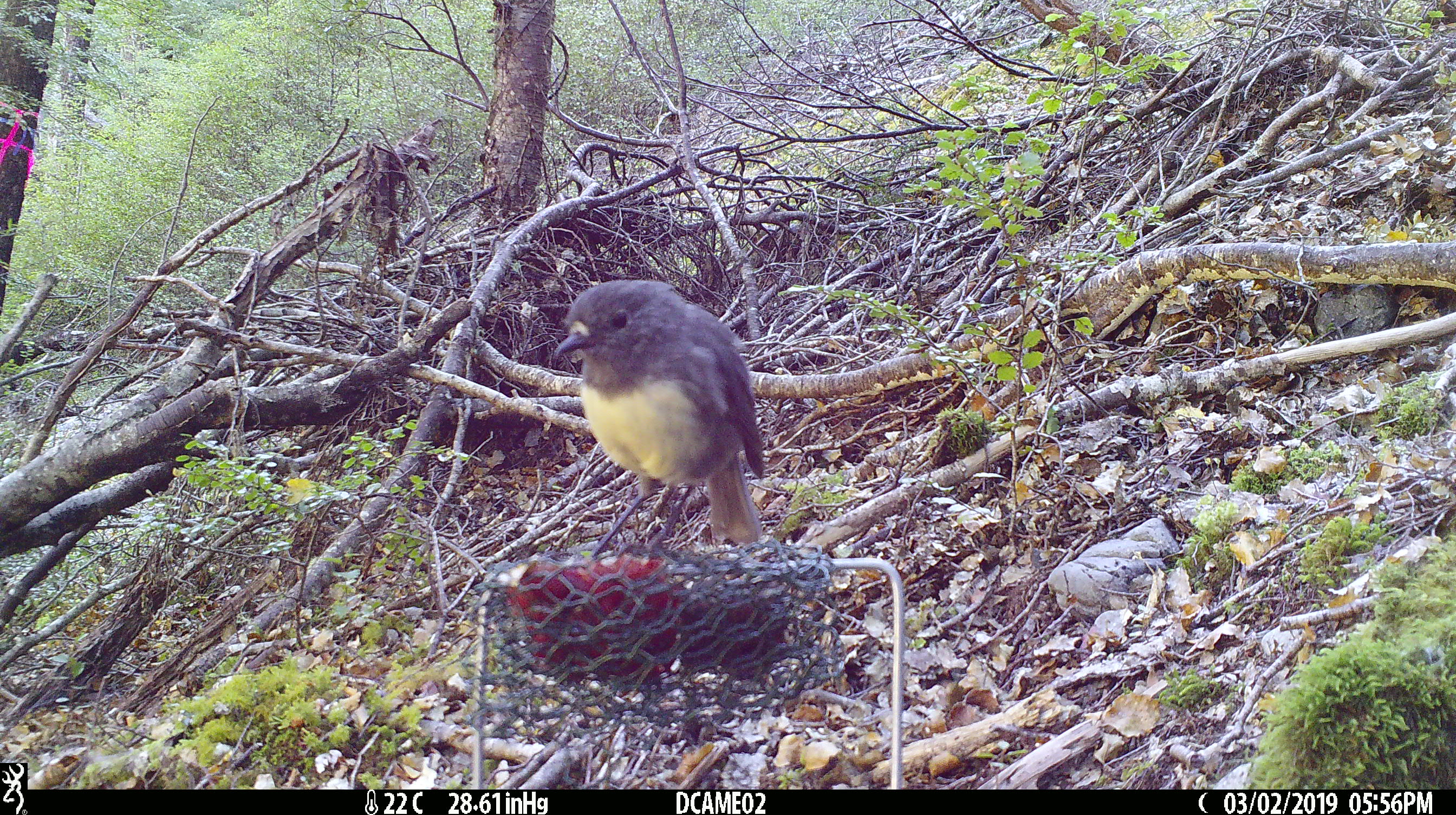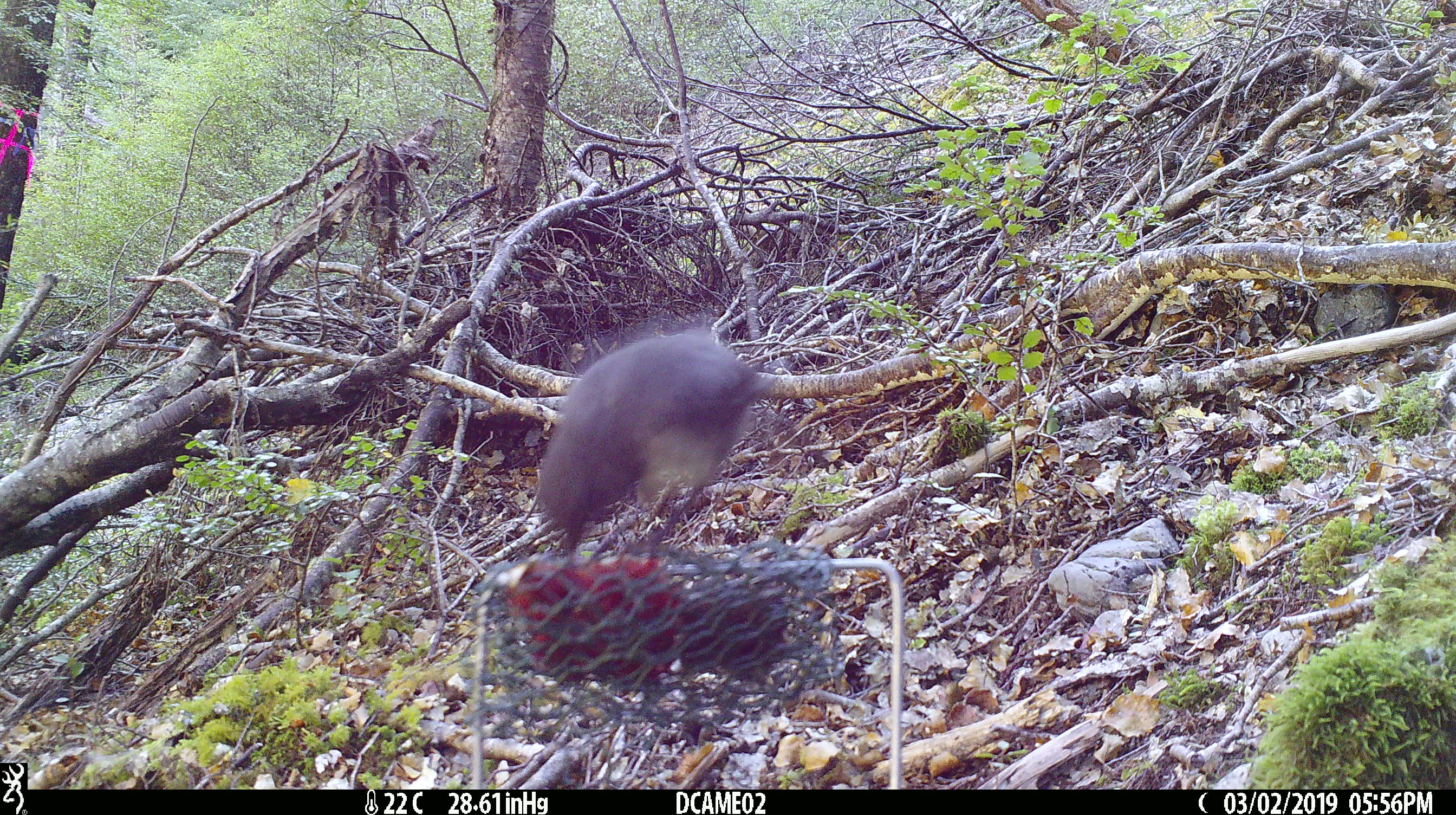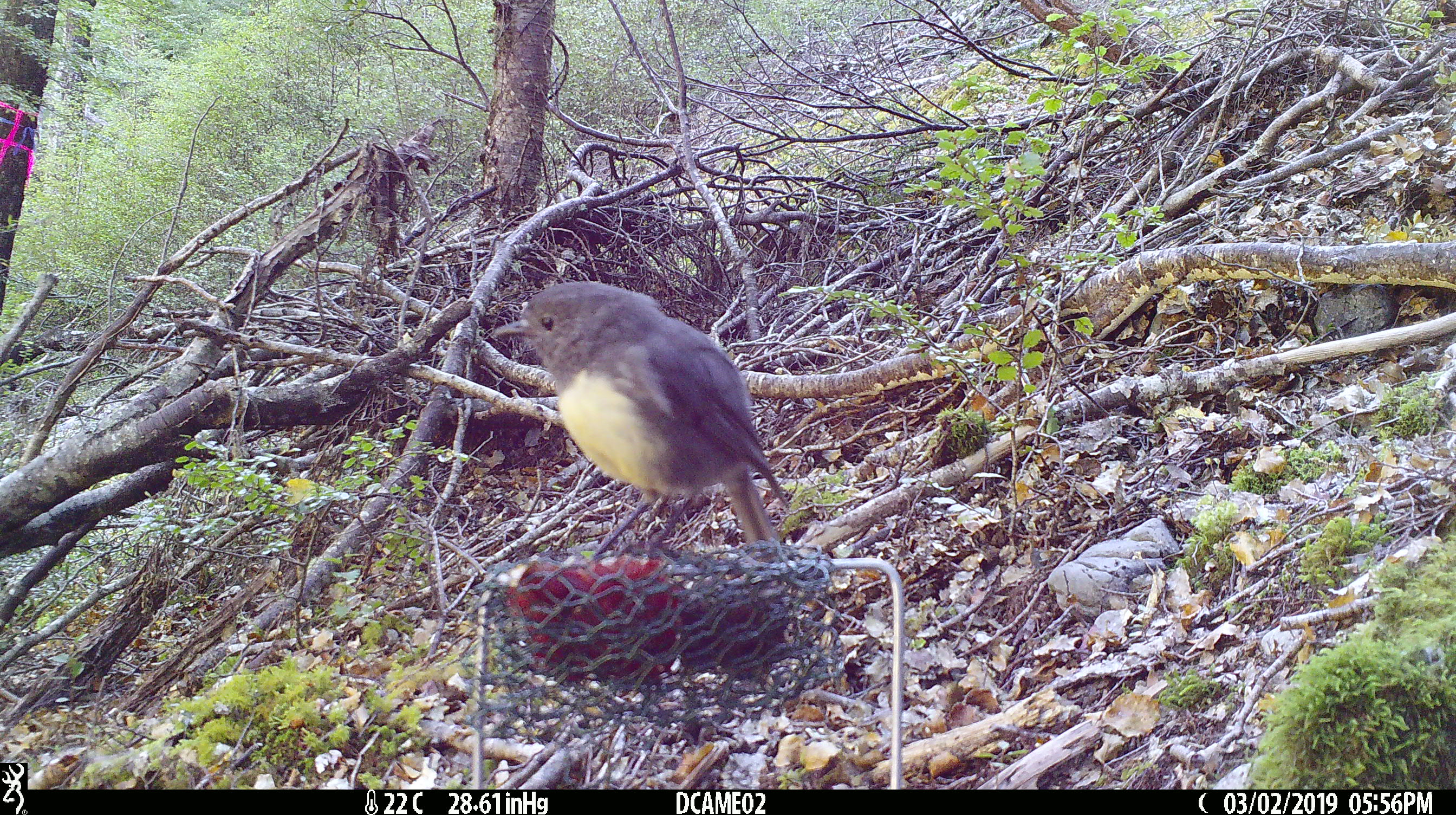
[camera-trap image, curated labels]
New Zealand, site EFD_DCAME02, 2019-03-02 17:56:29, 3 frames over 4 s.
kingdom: Animalia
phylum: Chordata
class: Aves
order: Passeriformes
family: Petroicidae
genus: Petroica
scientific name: Petroica australis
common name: new zealand robin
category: robin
Robin (new zealand robin) (Petroica australis).